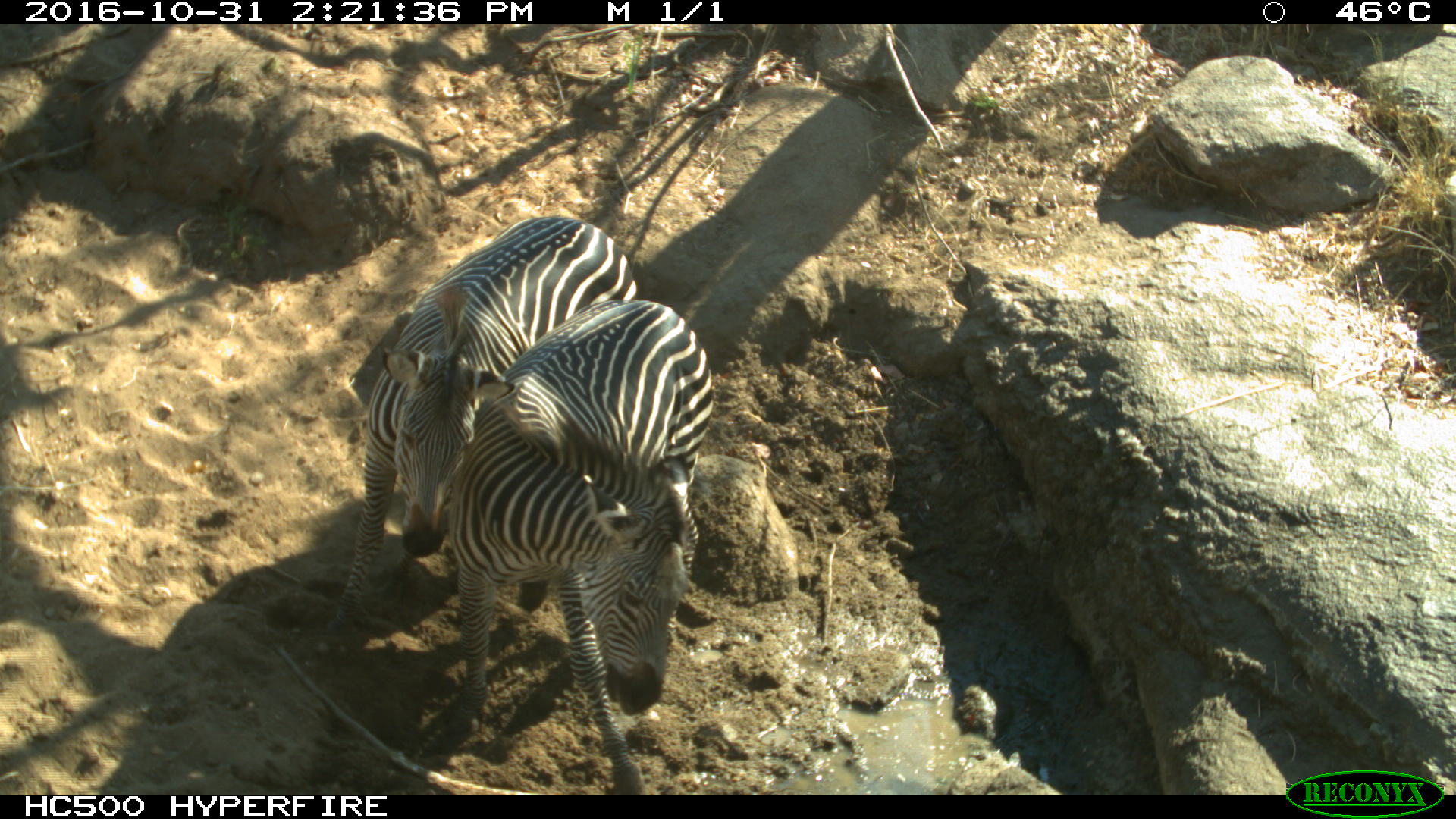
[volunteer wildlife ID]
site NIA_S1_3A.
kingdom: Animalia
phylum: Chordata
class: Mammalia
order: Perissodactyla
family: Equidae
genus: Equus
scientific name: Equus quagga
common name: plains zebra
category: zebraplains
Zebraplains (plains zebra) (Equus quagga), count 2. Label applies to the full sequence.